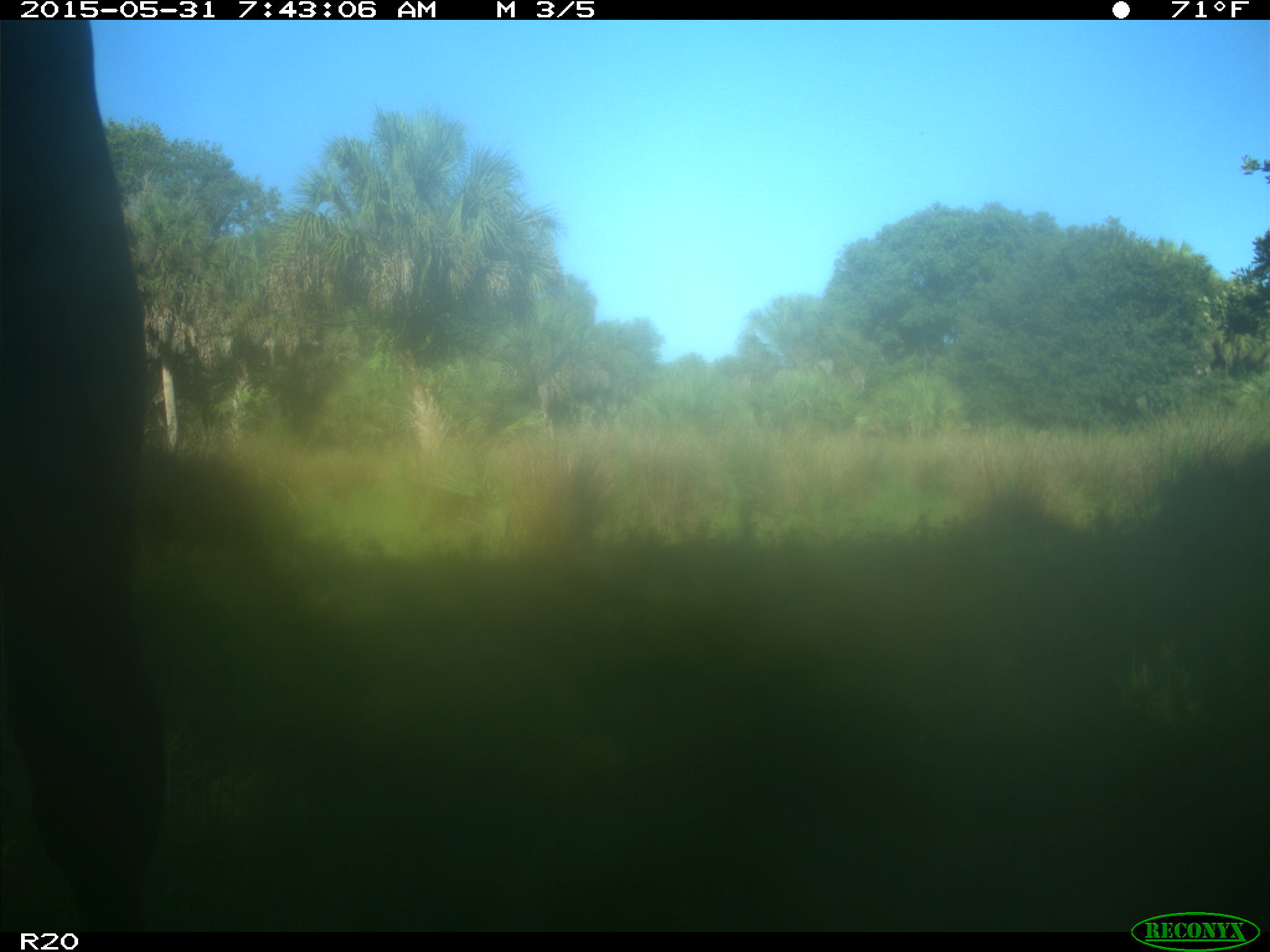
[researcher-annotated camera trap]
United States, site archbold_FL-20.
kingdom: Animalia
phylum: Chordata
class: Mammalia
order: Artiodactyla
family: Bovidae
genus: Bos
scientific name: Bos taurus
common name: domestic cow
Bos taurus (domestic cow).